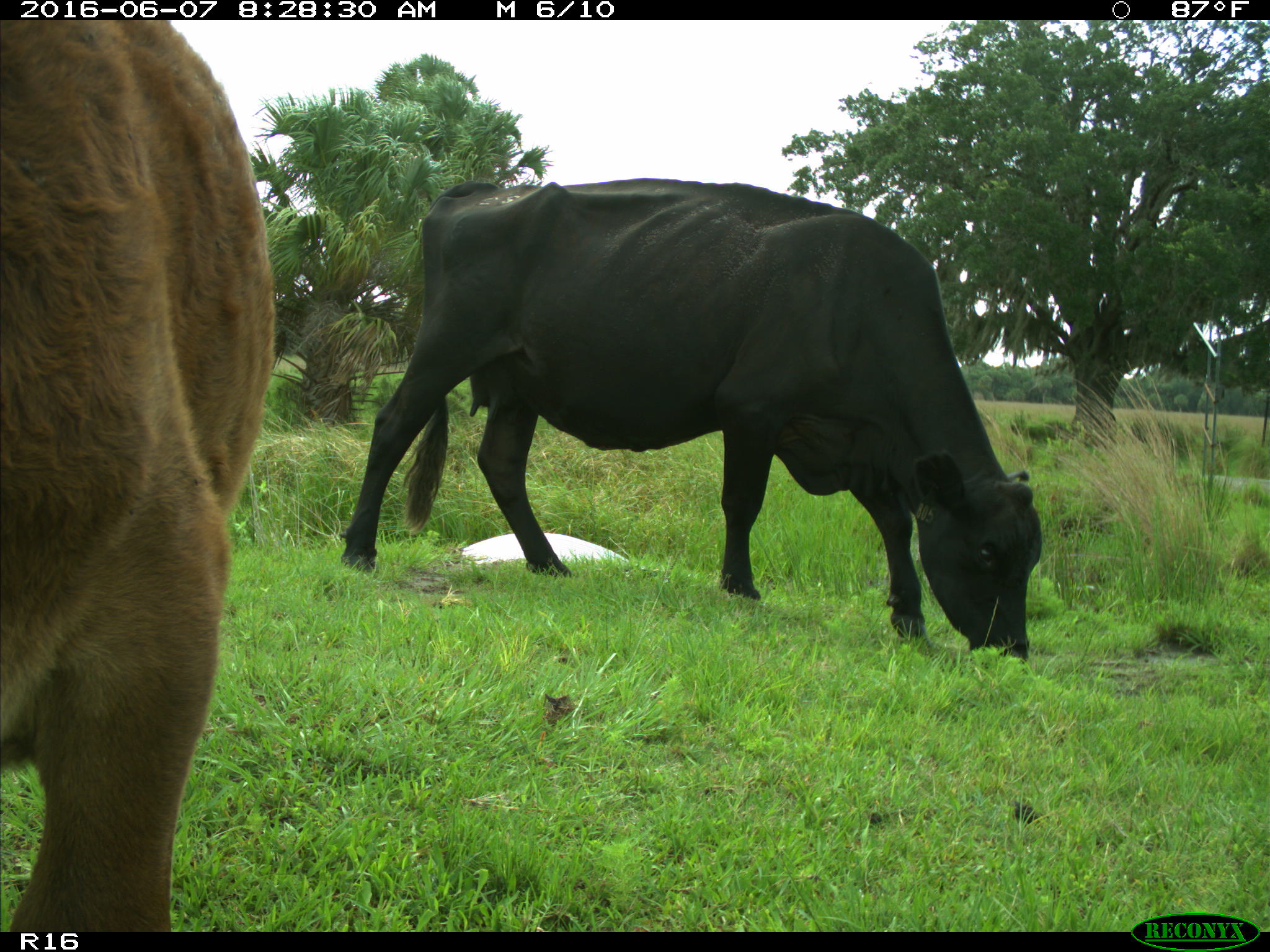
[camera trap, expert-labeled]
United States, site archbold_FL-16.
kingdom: Animalia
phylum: Chordata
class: Mammalia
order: Artiodactyla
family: Bovidae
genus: Bos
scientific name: Bos taurus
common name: domestic cow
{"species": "Bos taurus (domestic cow)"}